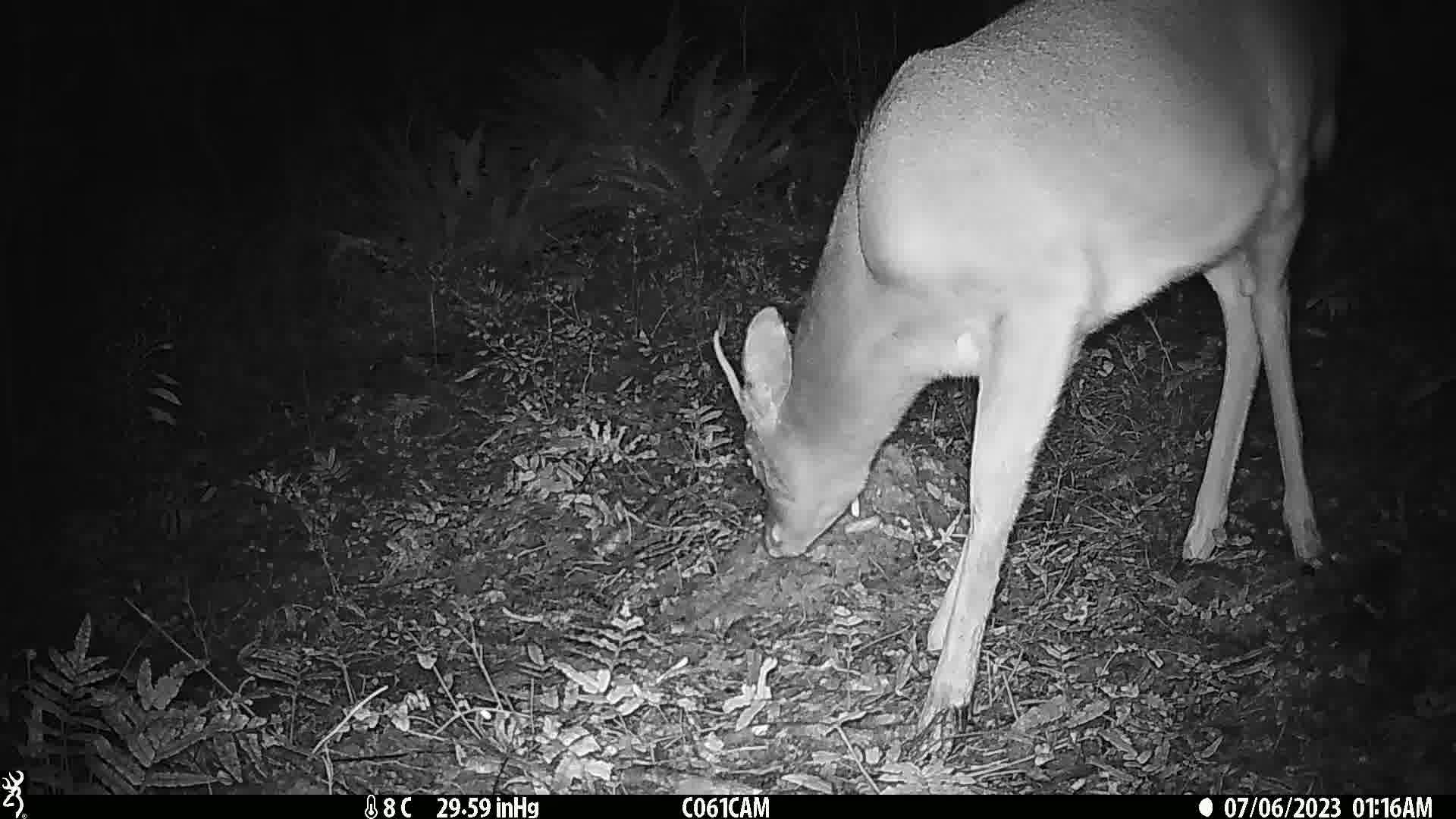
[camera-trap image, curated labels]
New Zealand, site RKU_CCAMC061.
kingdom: Animalia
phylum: Chordata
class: Mammalia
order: Artiodactyla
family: Cervidae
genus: Odocoileus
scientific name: Odocoileus virginianus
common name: white-tailed deer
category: white tailed deer